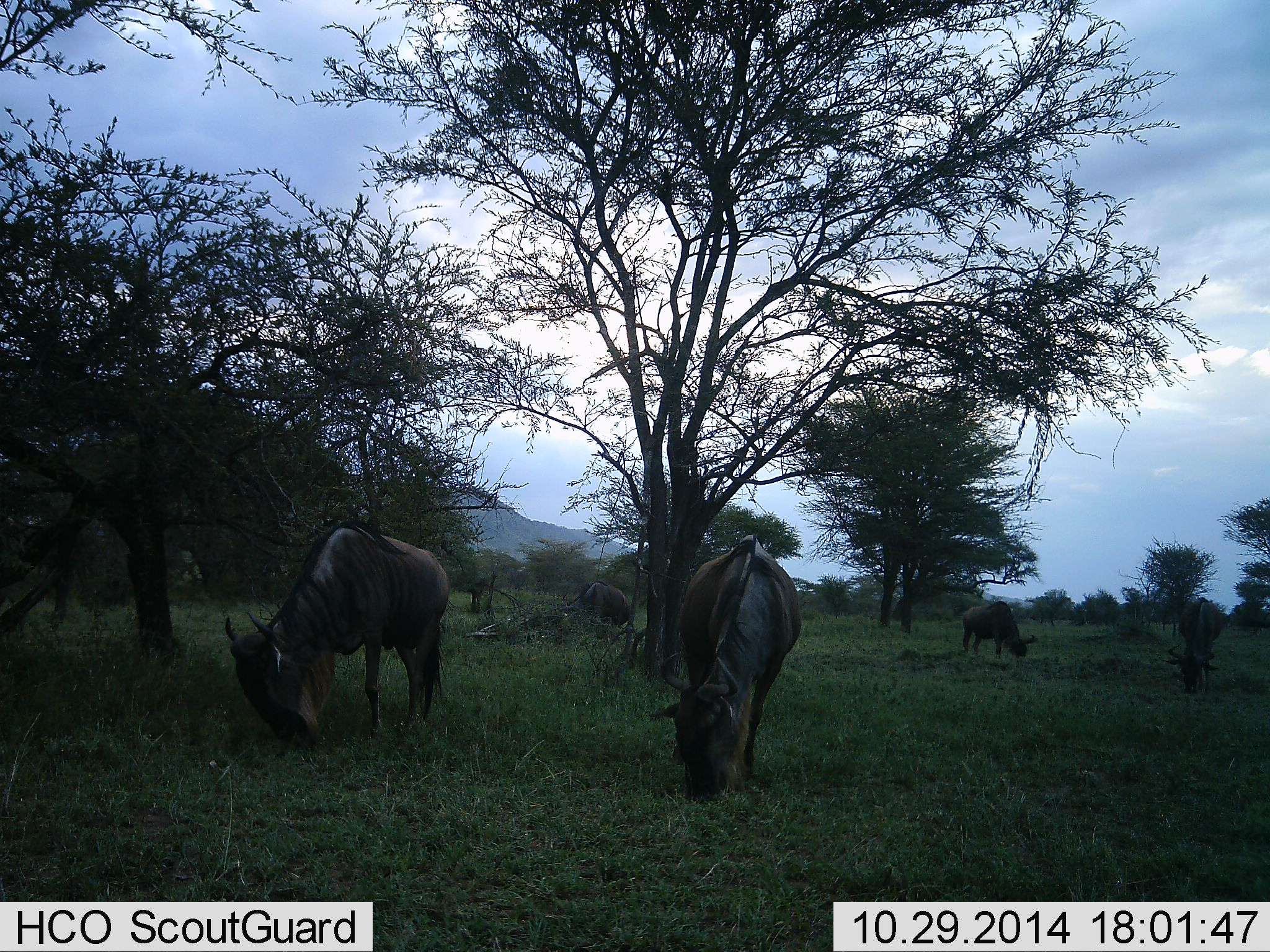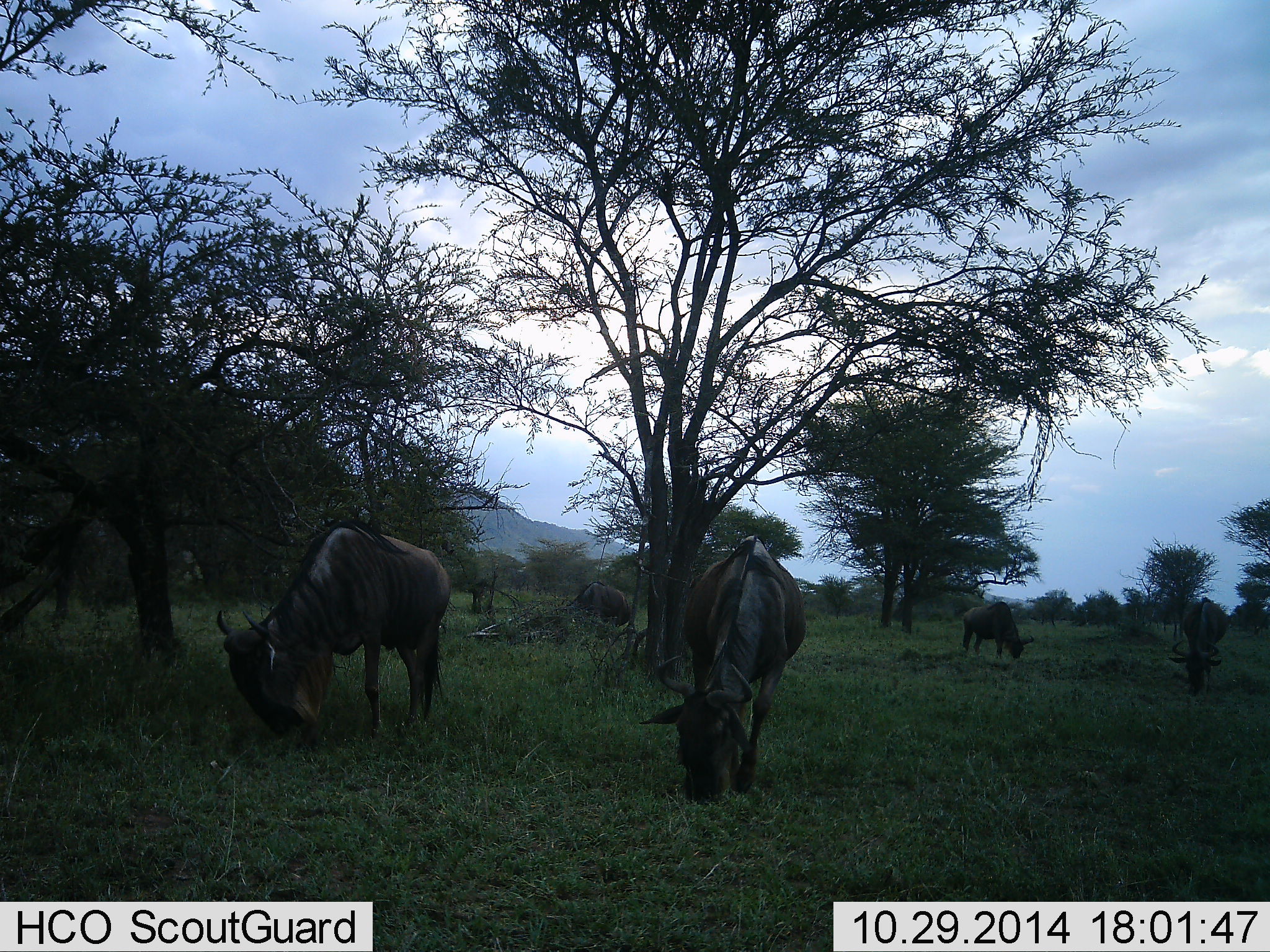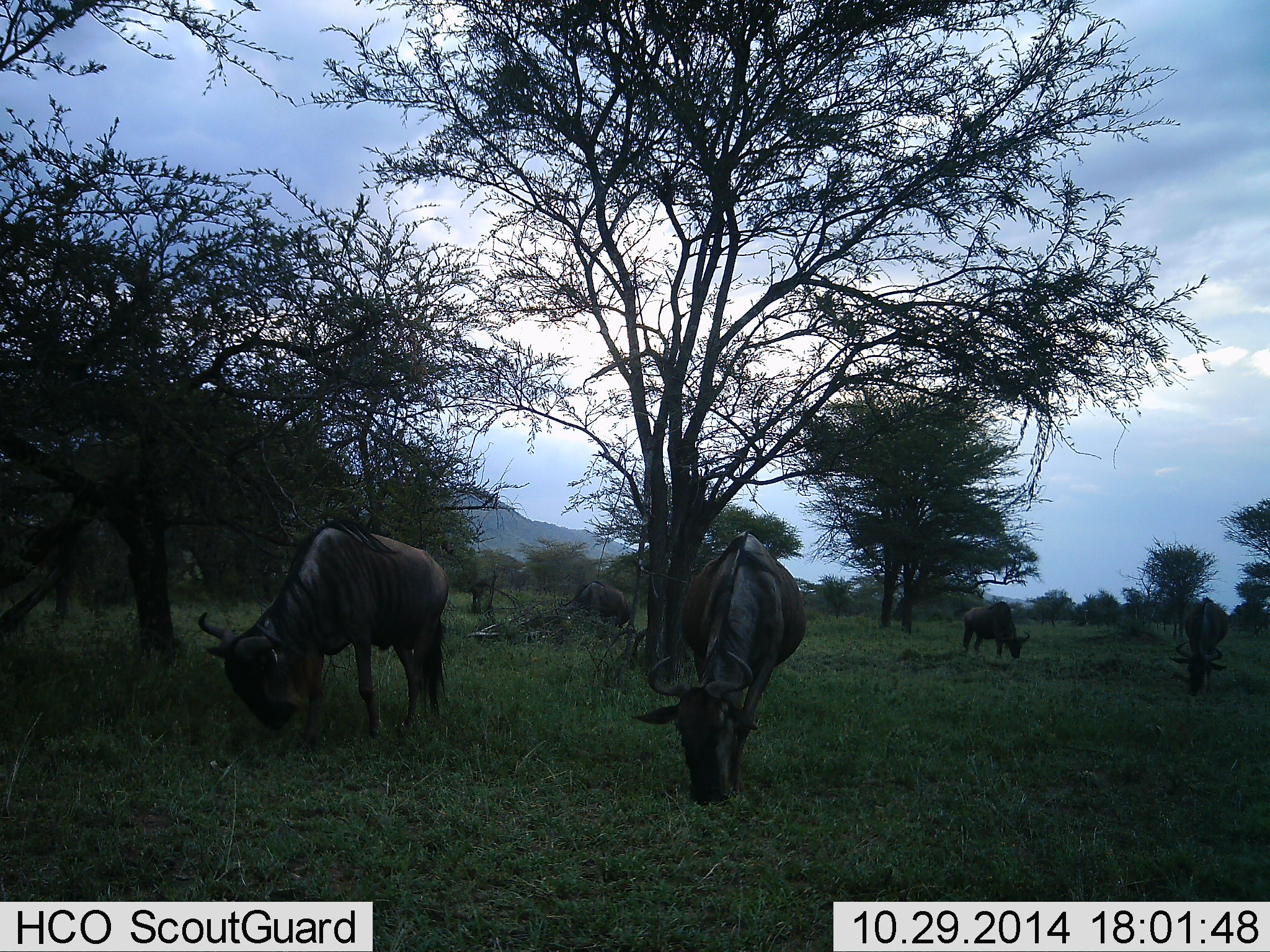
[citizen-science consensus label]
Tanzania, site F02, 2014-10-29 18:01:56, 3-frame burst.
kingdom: Animalia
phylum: Chordata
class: Mammalia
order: Artiodactyla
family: Bovidae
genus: Connochaetes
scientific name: Connochaetes taurinus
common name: blue wildebeest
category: wildebeest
Wildebeest (blue wildebeest) (Connochaetes taurinus), count 5. Behavior (volunteer vote fractions): standing 20%, resting 0%, moving 0%, interacting 0%. Young present (vote fraction): 0%. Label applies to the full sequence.